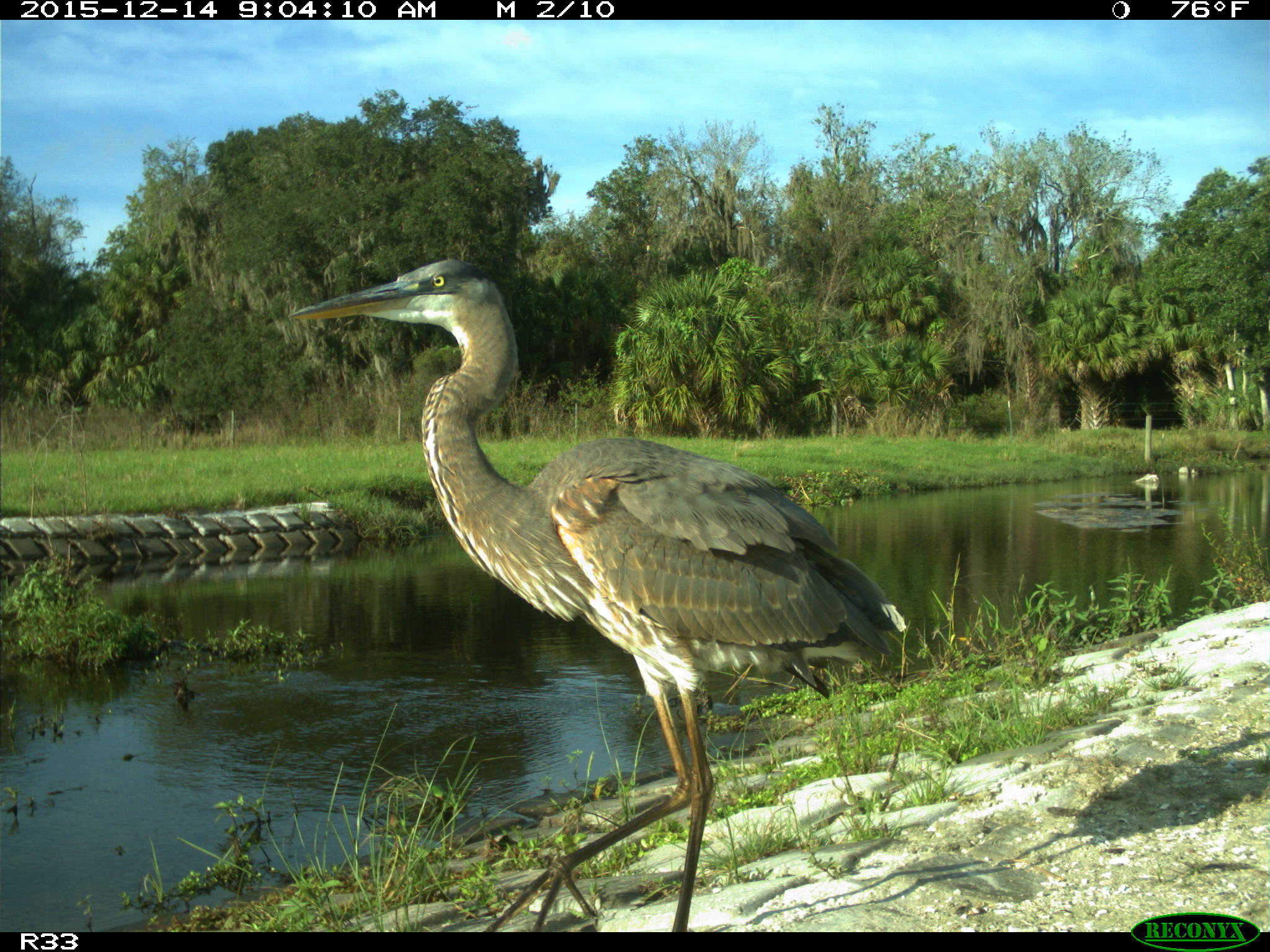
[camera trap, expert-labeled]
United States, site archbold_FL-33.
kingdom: Animalia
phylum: Chordata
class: Aves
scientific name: Aves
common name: birds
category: unidentified bird